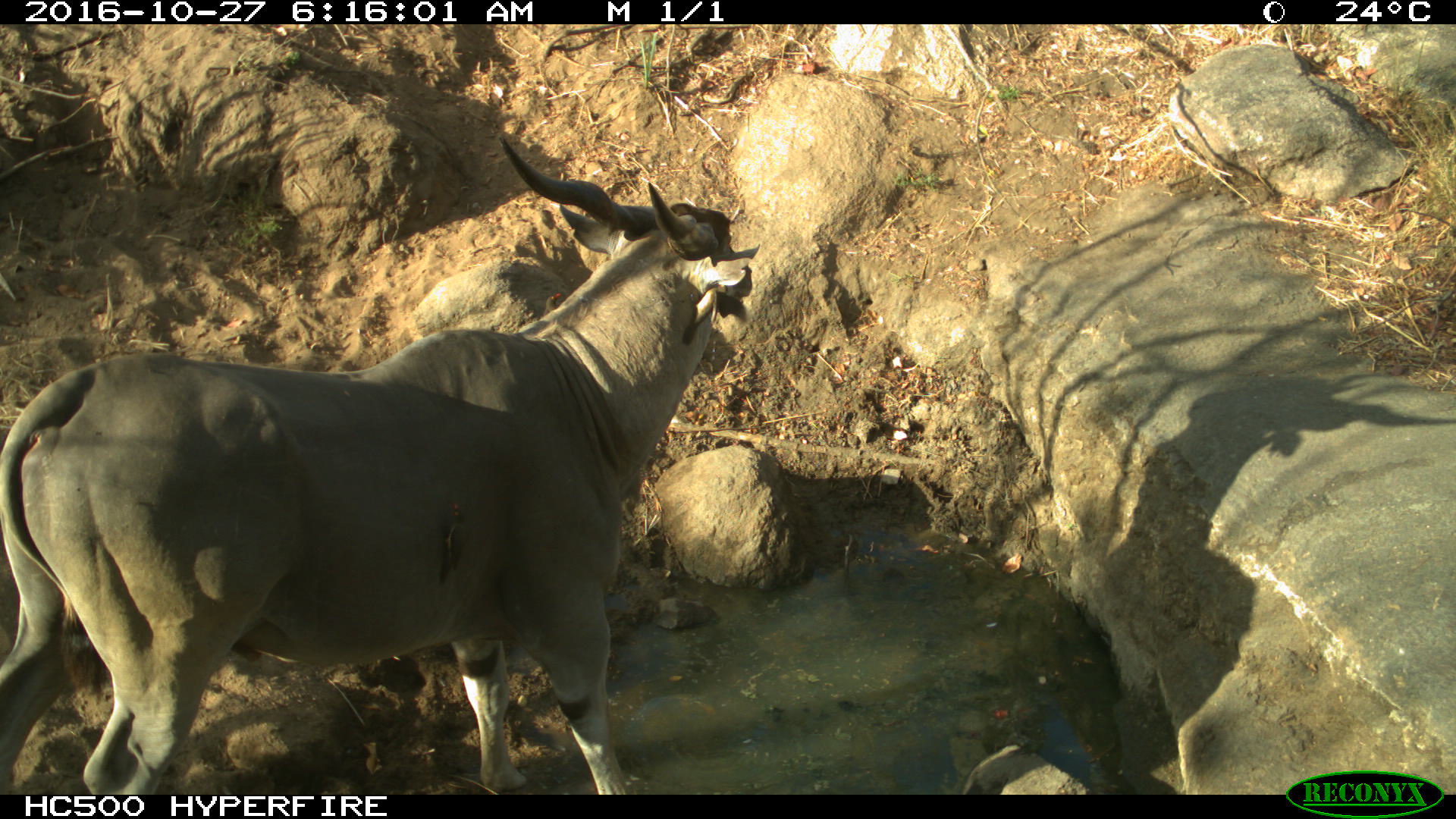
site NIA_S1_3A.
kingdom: Animalia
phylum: Chordata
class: Mammalia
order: Artiodactyla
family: Bovidae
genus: Tragelaphus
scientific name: Tragelaphus oryx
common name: eland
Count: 1.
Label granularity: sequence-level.